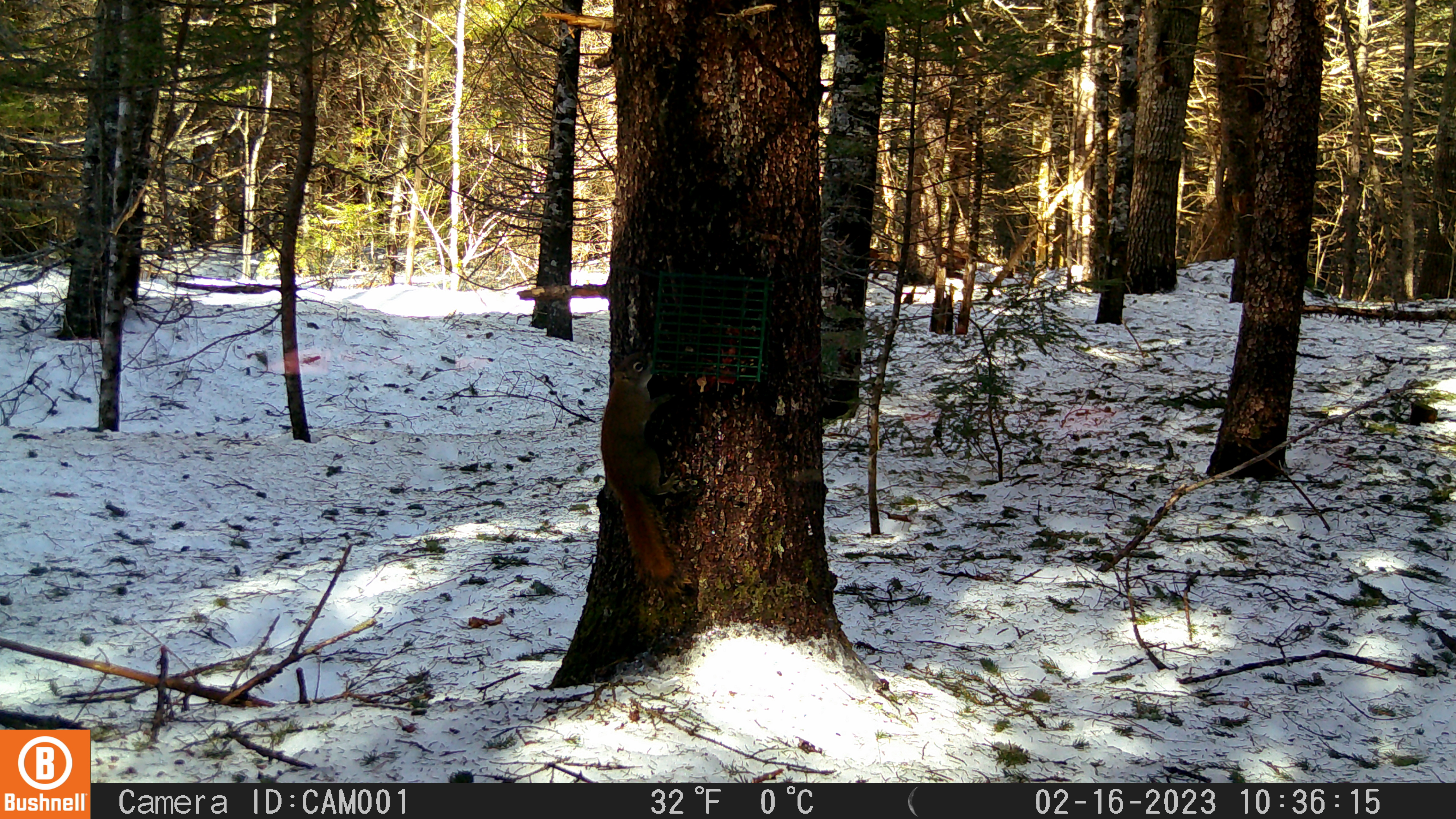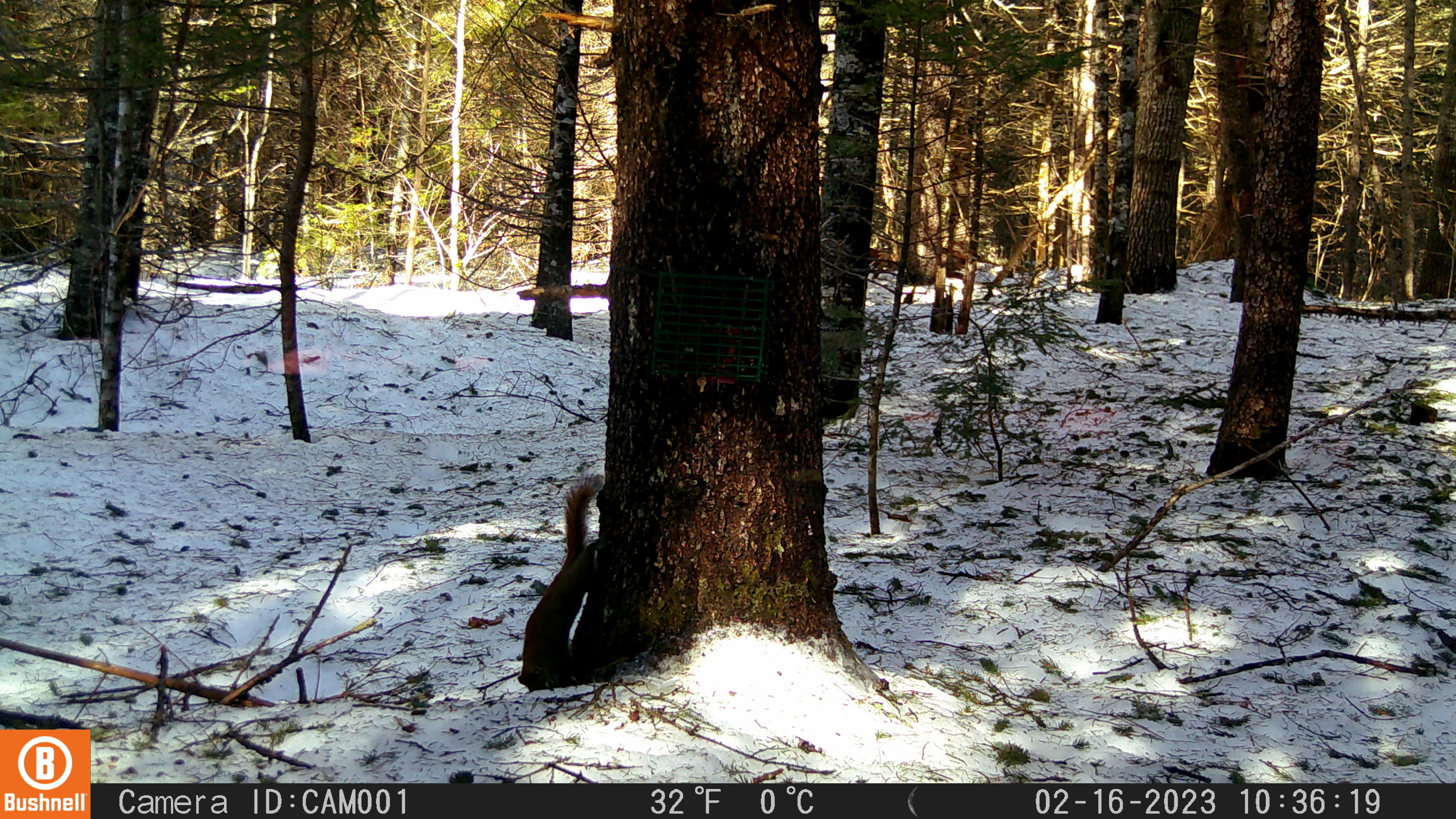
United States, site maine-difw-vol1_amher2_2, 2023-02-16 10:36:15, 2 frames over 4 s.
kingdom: Animalia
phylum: Chordata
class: Mammalia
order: Rodentia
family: Sciuridae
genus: Tamiasciurus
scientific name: Tamiasciurus hudsonicus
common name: red squirrel